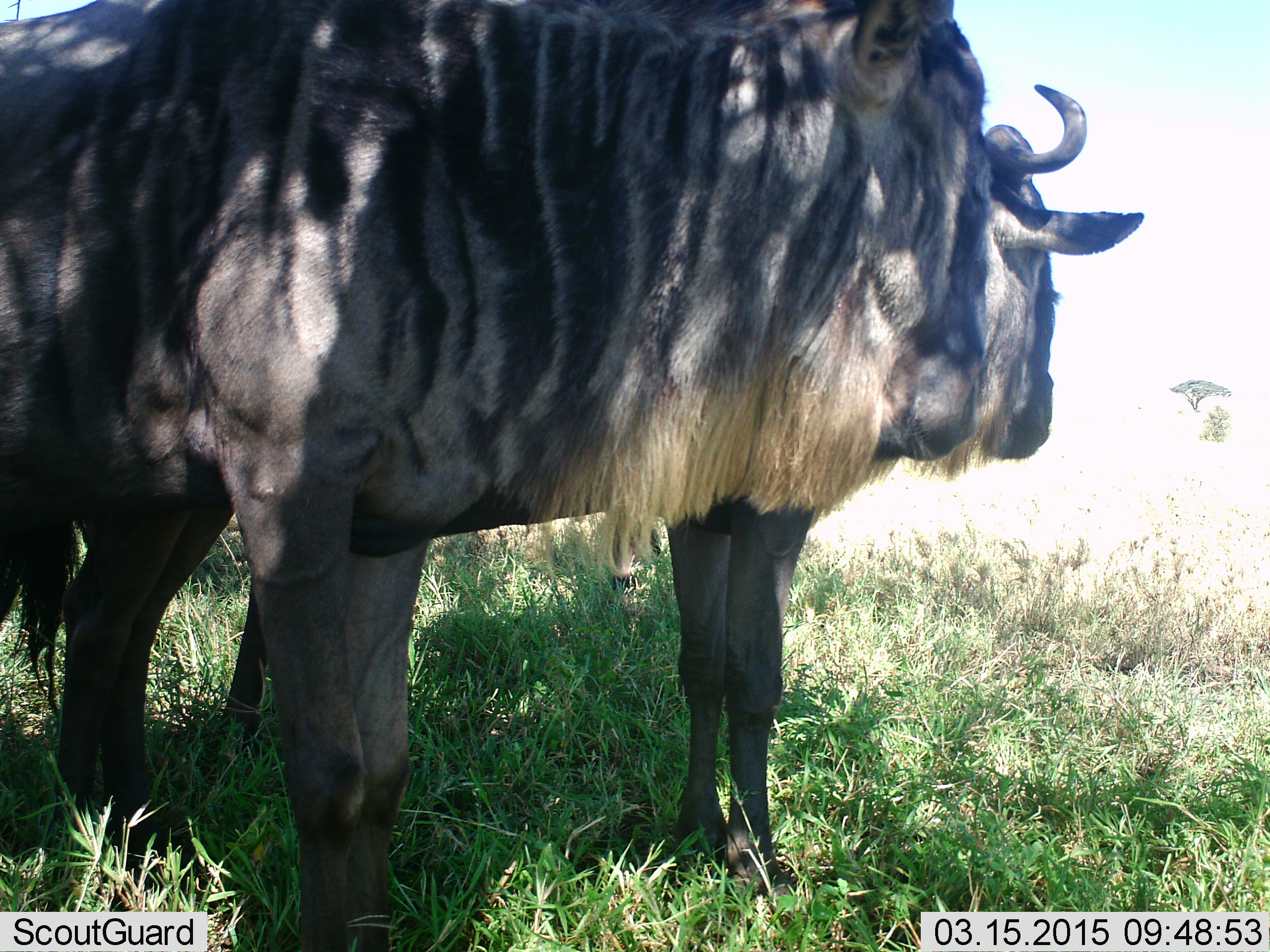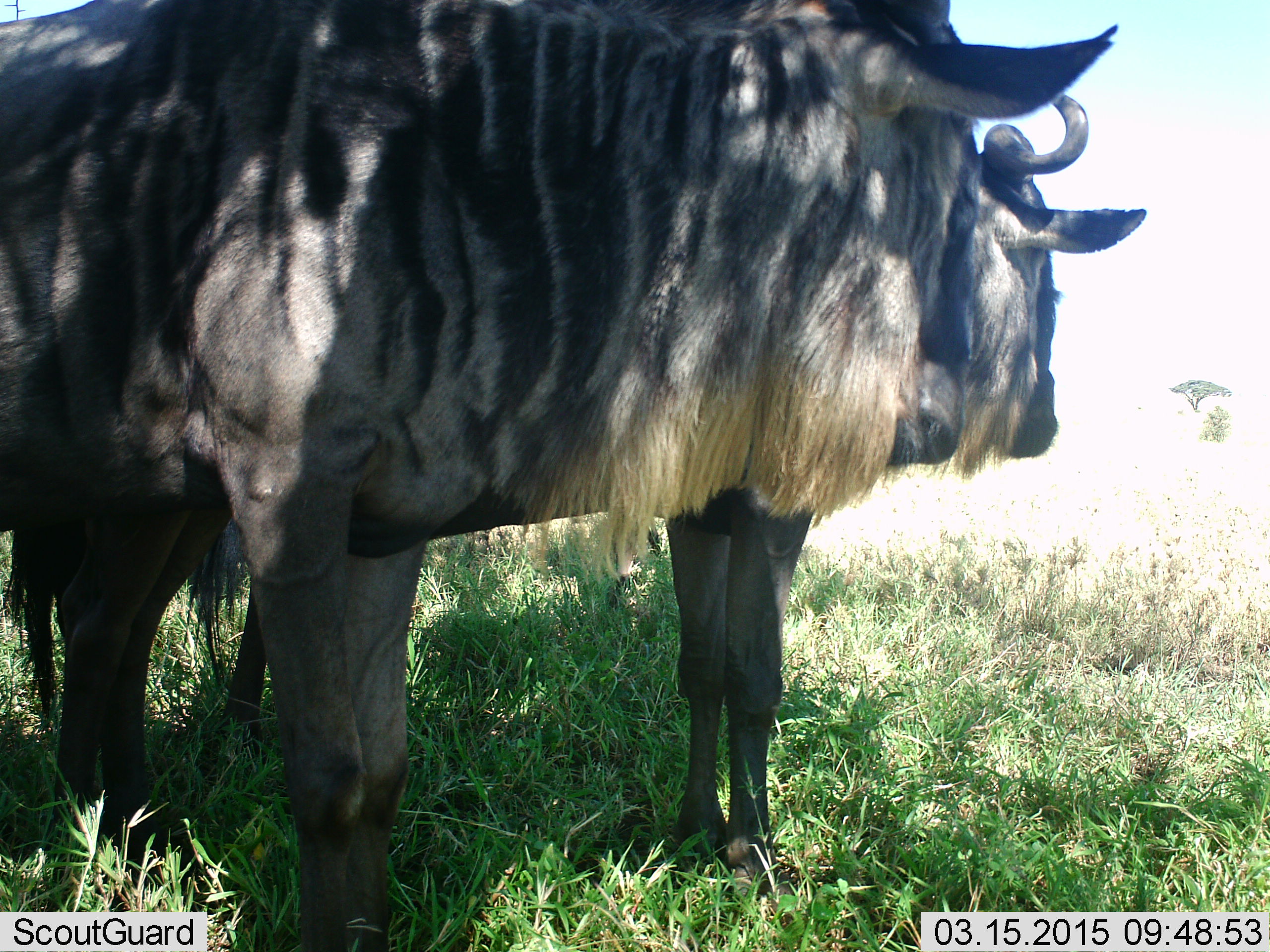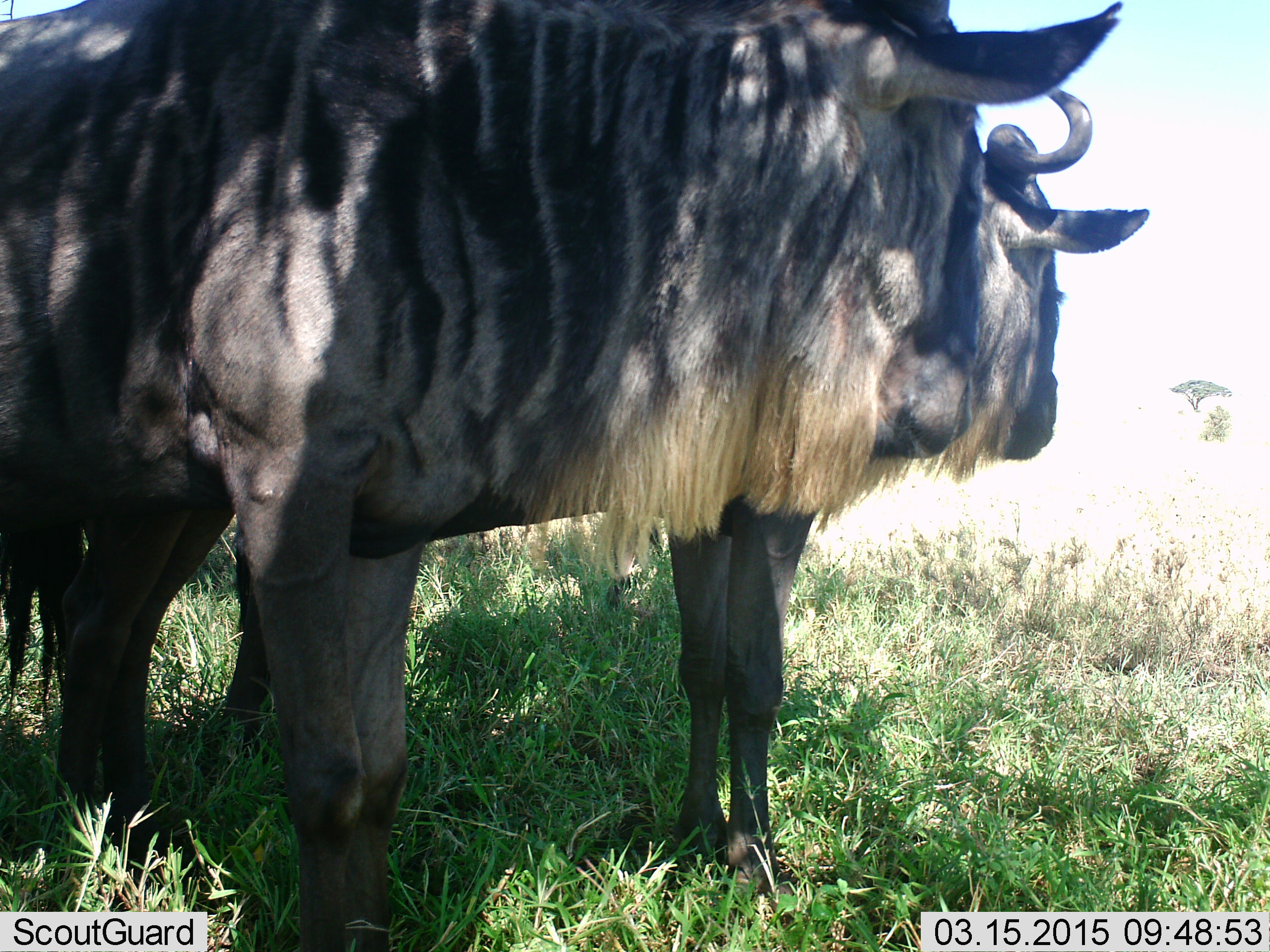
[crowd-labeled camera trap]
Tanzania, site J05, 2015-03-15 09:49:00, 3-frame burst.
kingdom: Animalia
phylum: Chordata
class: Mammalia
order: Artiodactyla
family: Bovidae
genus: Connochaetes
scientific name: Connochaetes taurinus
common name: blue wildebeest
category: wildebeest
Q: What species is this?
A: Wildebeest (blue wildebeest) (Connochaetes taurinus).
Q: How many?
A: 2.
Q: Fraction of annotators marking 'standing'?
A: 100%.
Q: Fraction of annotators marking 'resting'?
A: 0%.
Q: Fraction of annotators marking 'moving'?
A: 0%.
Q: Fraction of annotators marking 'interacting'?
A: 10%.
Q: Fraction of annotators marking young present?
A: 0%.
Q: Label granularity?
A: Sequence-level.